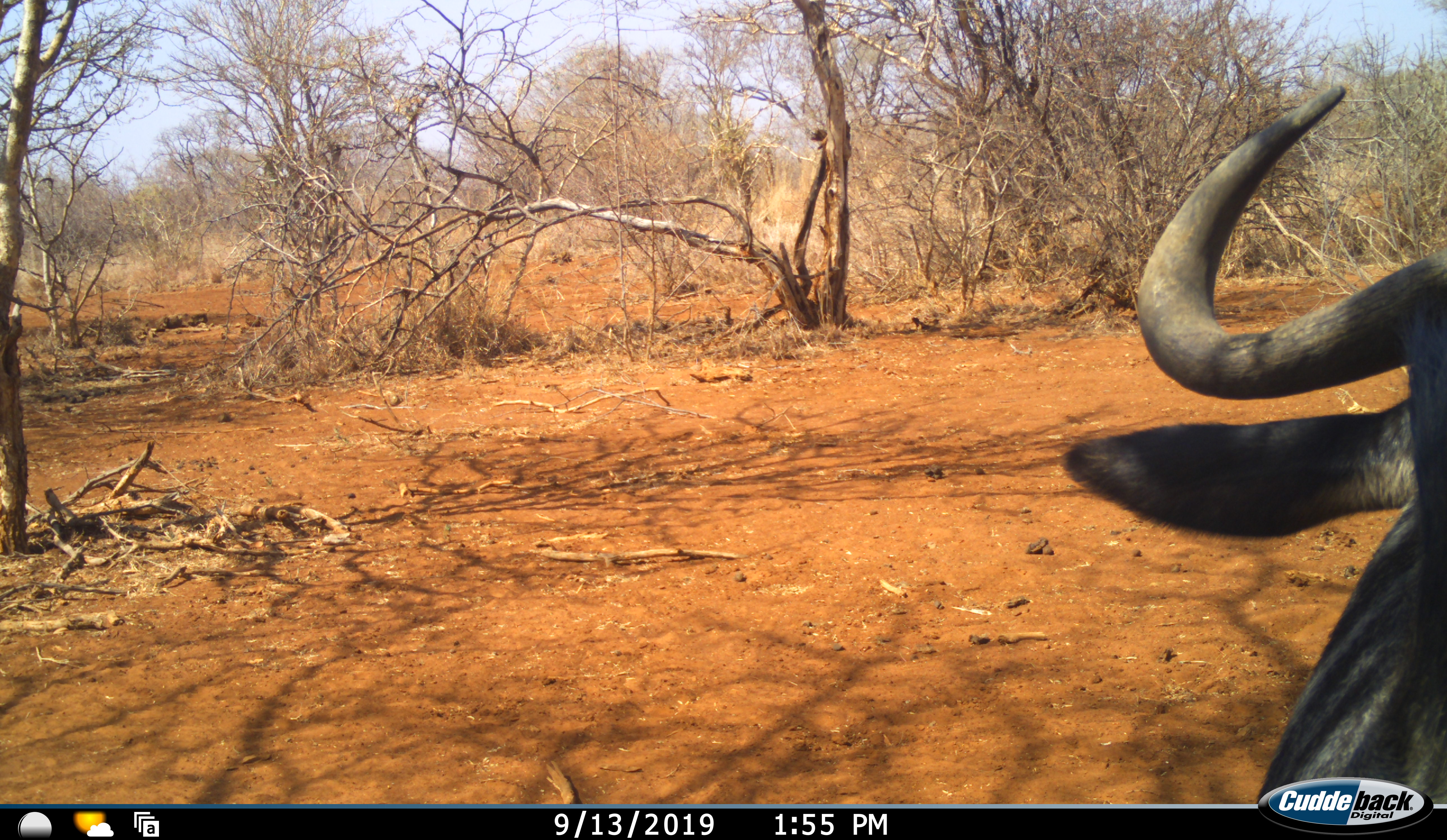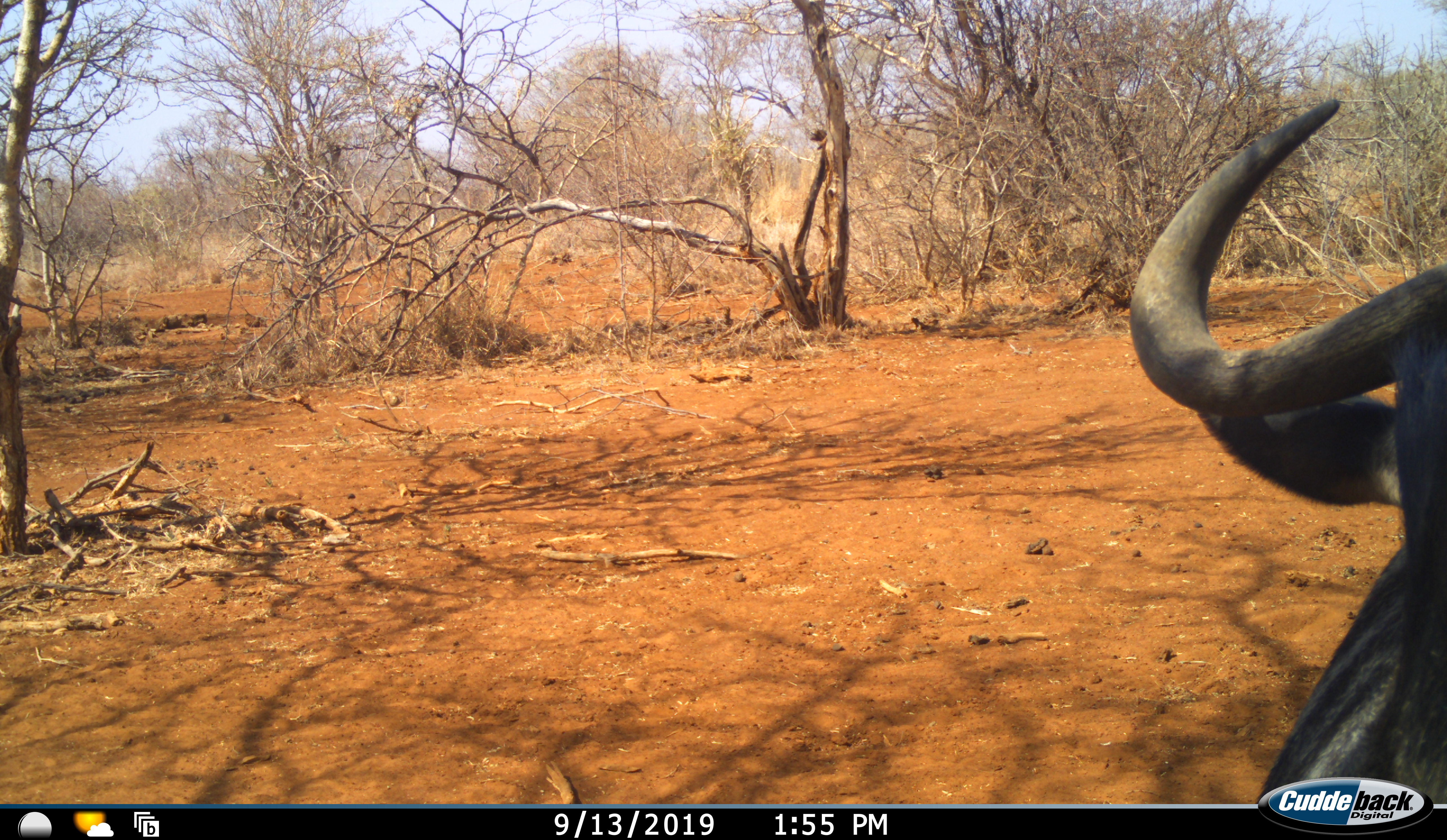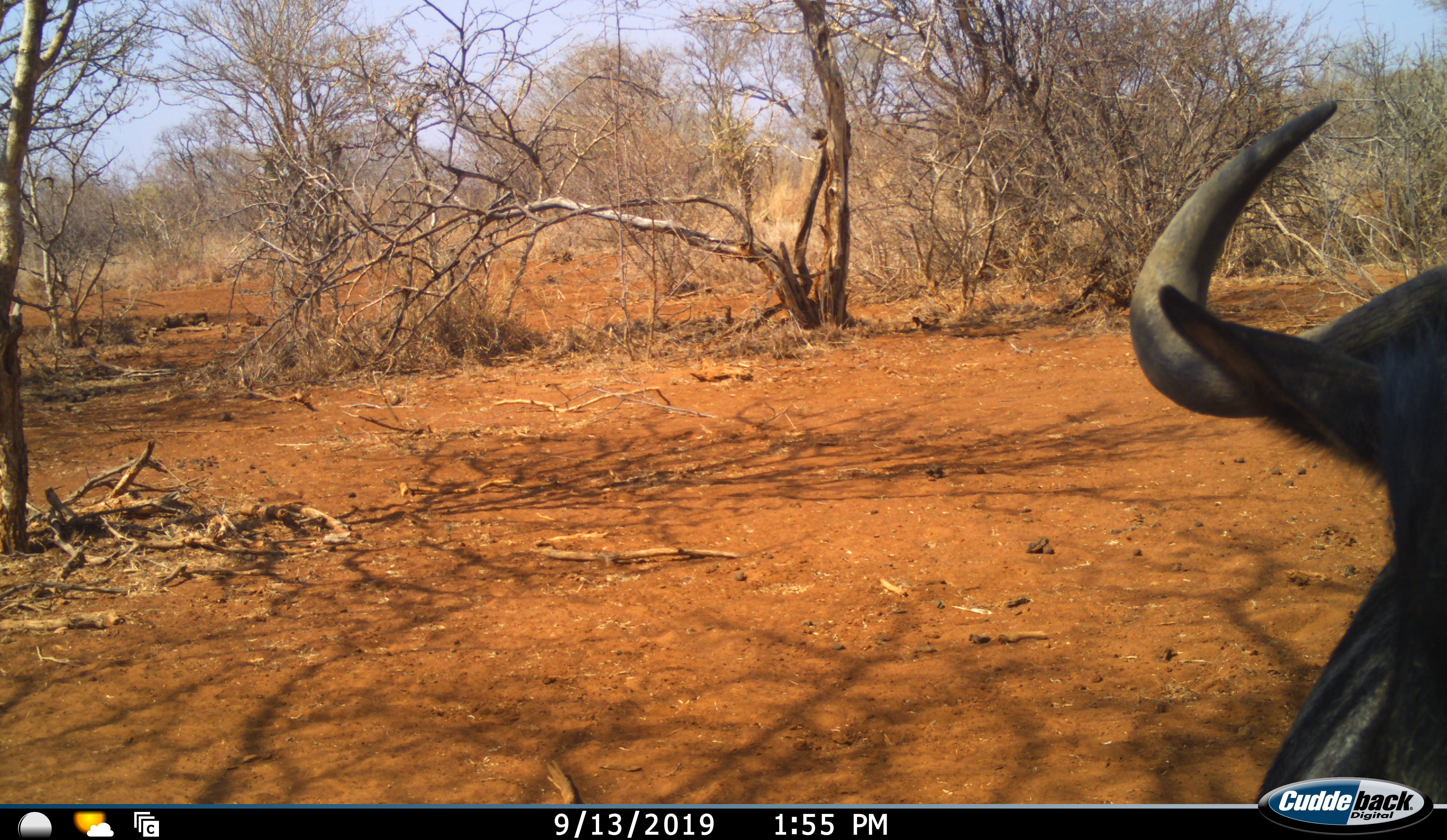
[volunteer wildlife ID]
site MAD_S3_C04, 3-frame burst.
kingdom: Animalia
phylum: Chordata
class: Mammalia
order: Artiodactyla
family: Bovidae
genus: Connochaetes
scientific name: Connochaetes taurinus taurinus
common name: blue wildebeest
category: wildebeestblue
Wildebeestblue (blue wildebeest) (Connochaetes taurinus taurinus), count 1. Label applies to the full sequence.